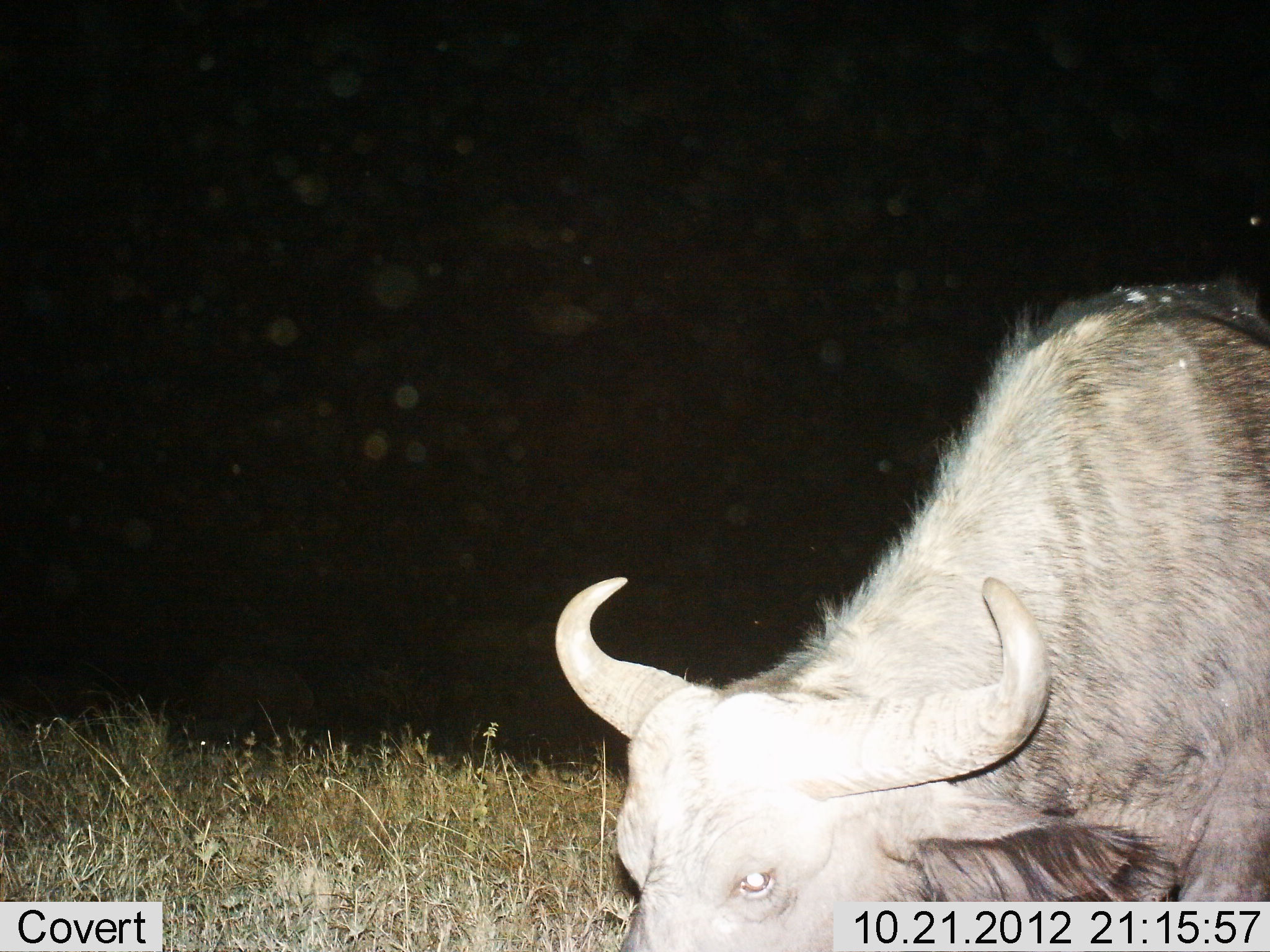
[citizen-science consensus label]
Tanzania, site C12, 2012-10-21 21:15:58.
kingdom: Animalia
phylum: Chordata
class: Mammalia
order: Artiodactyla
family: Bovidae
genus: Syncerus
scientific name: Syncerus caffer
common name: cape buffalo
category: buffalo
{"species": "buffalo (cape buffalo) (Syncerus caffer)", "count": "1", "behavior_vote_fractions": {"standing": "40%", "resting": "0%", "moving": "10%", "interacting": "0%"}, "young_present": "0%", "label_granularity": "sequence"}